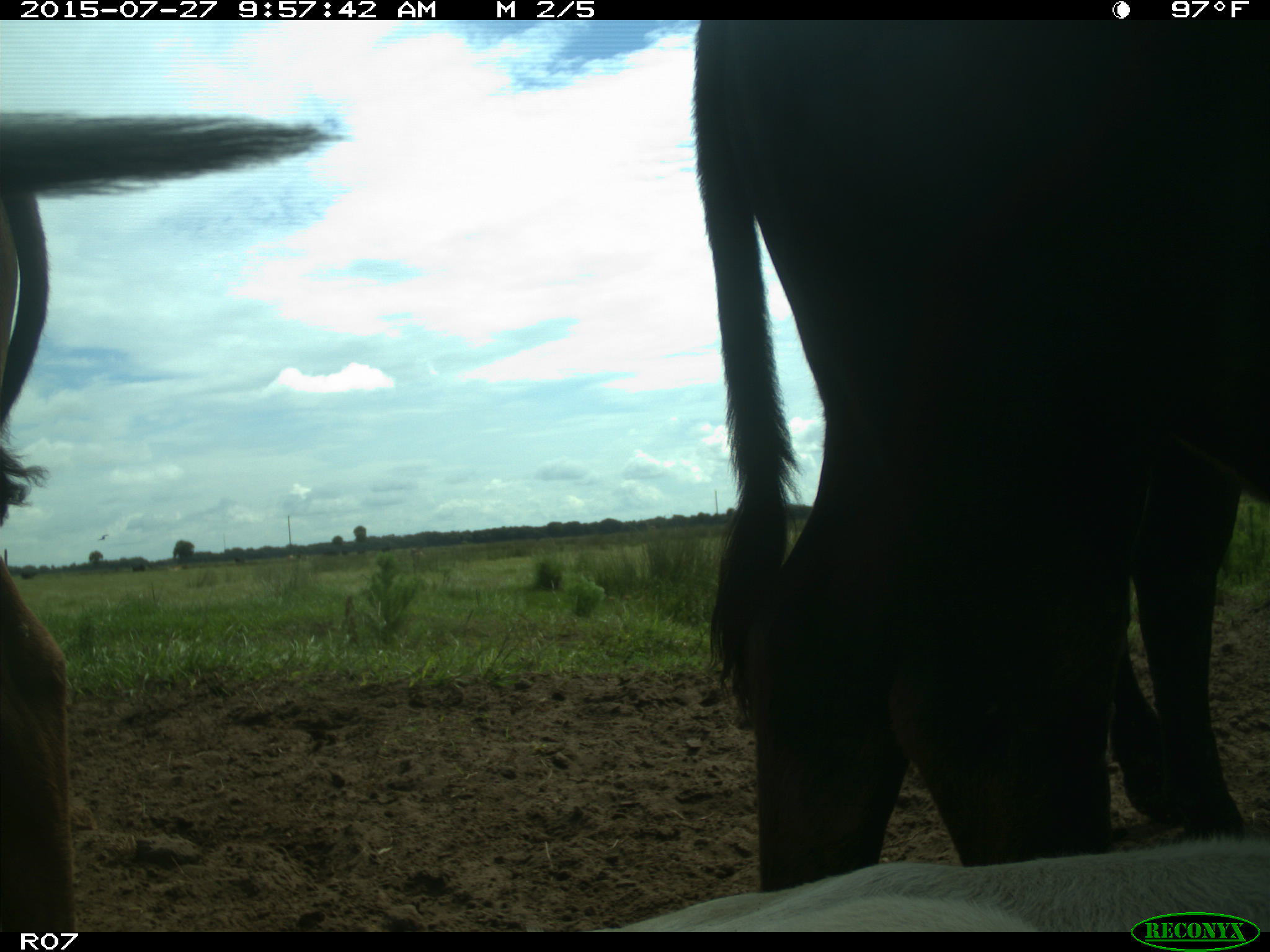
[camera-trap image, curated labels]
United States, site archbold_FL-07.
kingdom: Animalia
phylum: Chordata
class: Mammalia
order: Artiodactyla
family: Bovidae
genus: Bos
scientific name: Bos taurus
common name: domestic cow